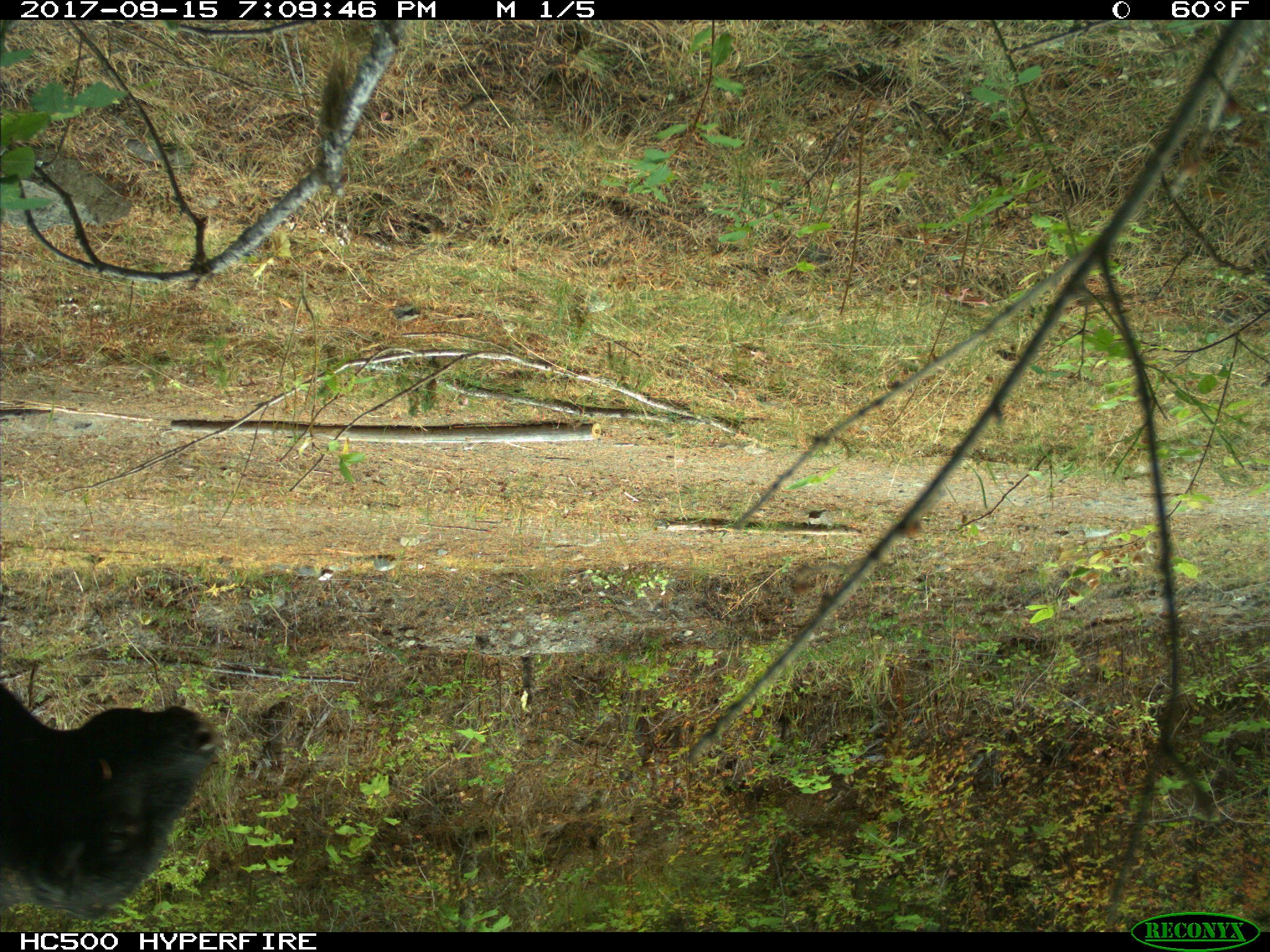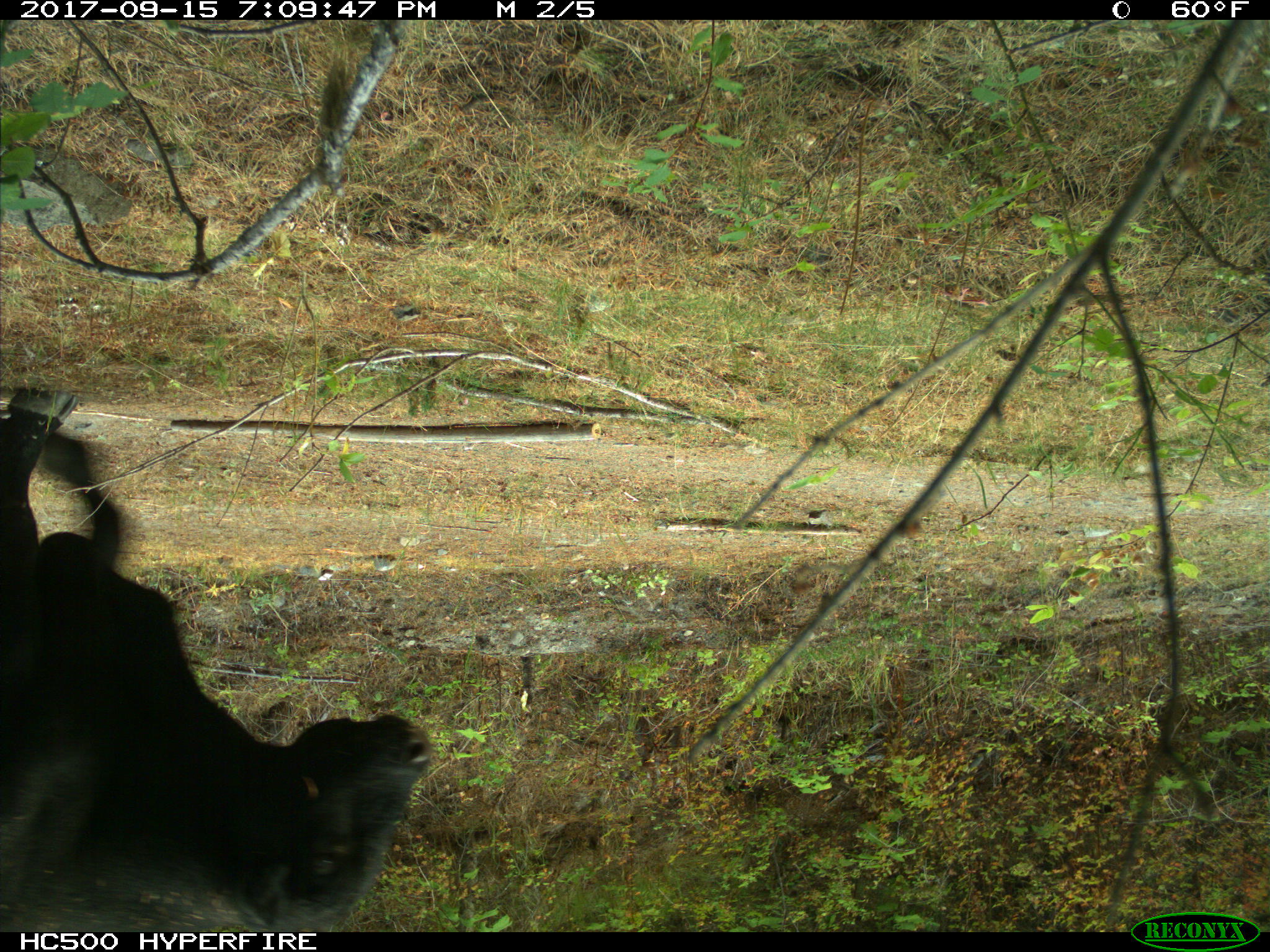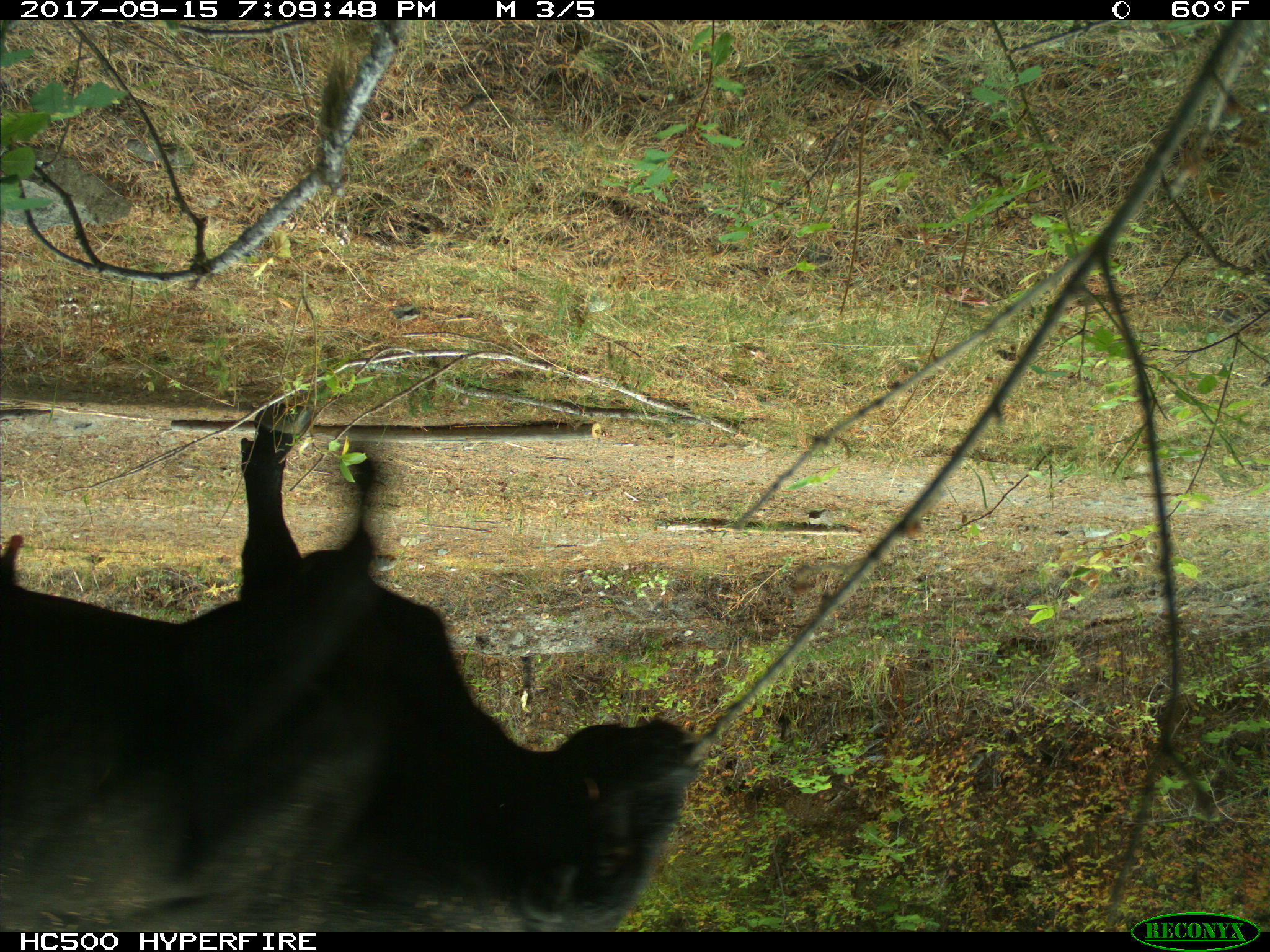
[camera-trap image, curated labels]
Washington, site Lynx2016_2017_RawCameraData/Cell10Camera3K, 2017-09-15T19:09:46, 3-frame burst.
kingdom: Animalia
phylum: Chordata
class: Mammalia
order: Artiodactyla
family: Bovidae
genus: Bos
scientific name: Bos taurus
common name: domestic cattle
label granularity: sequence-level